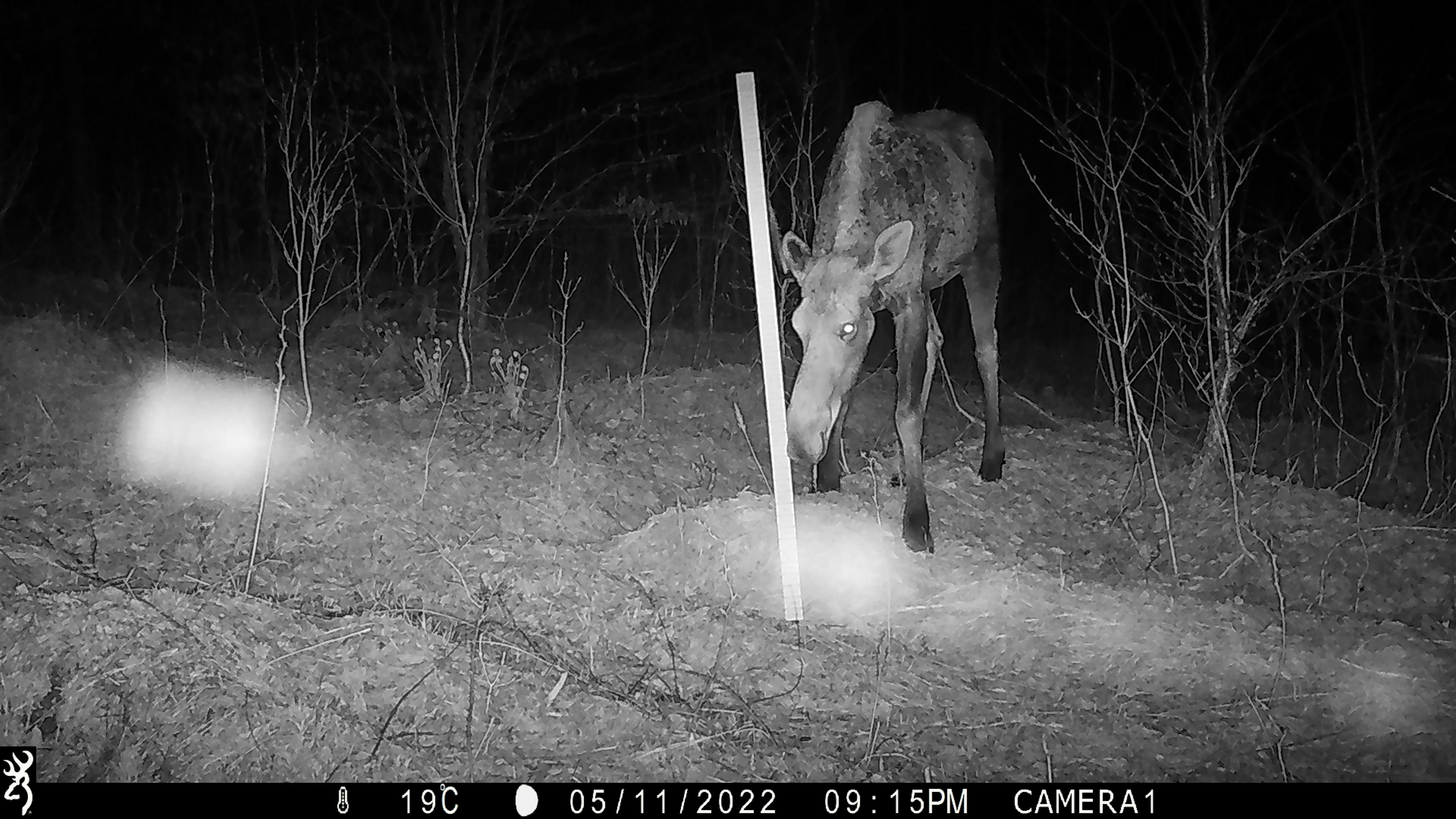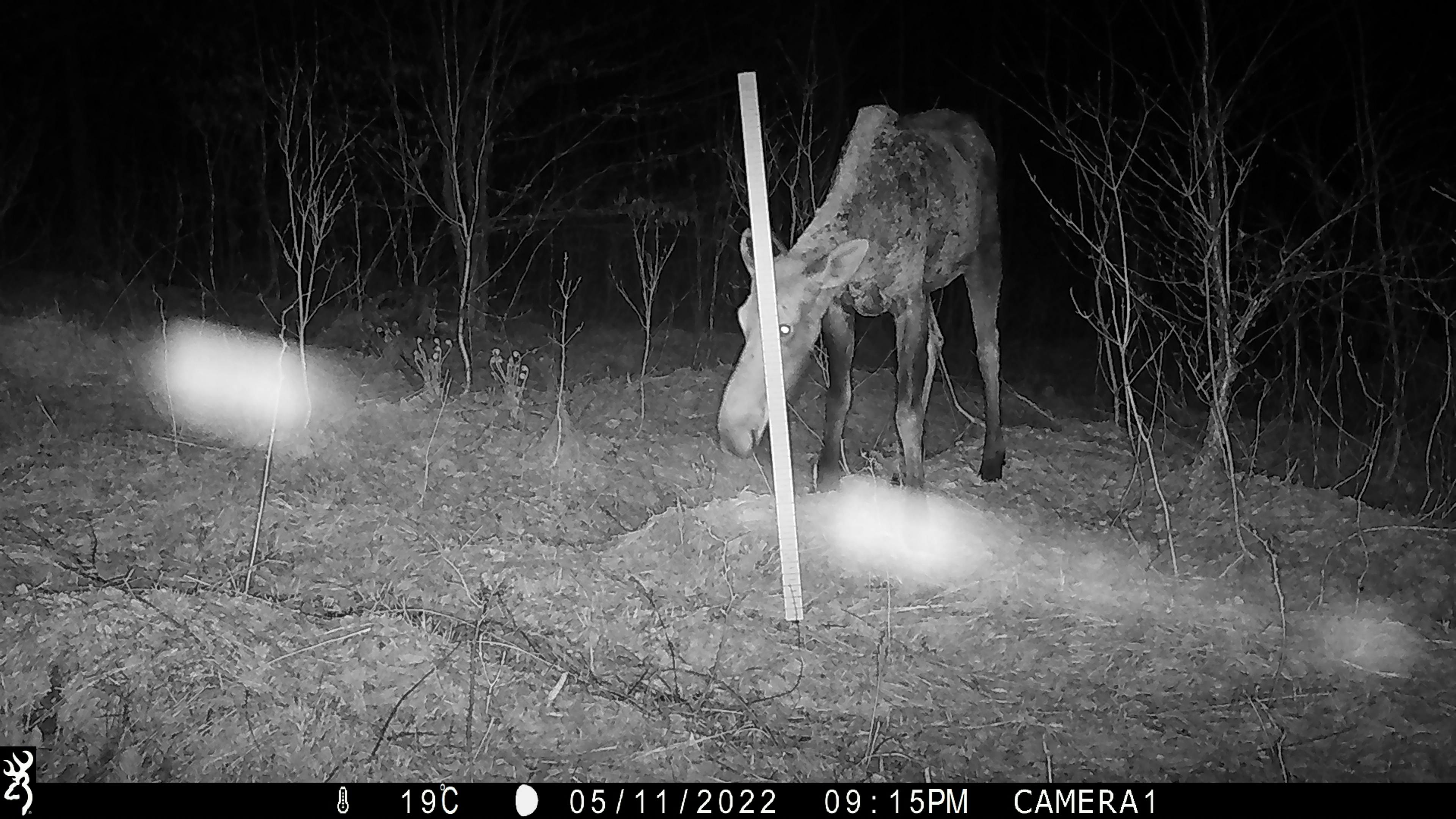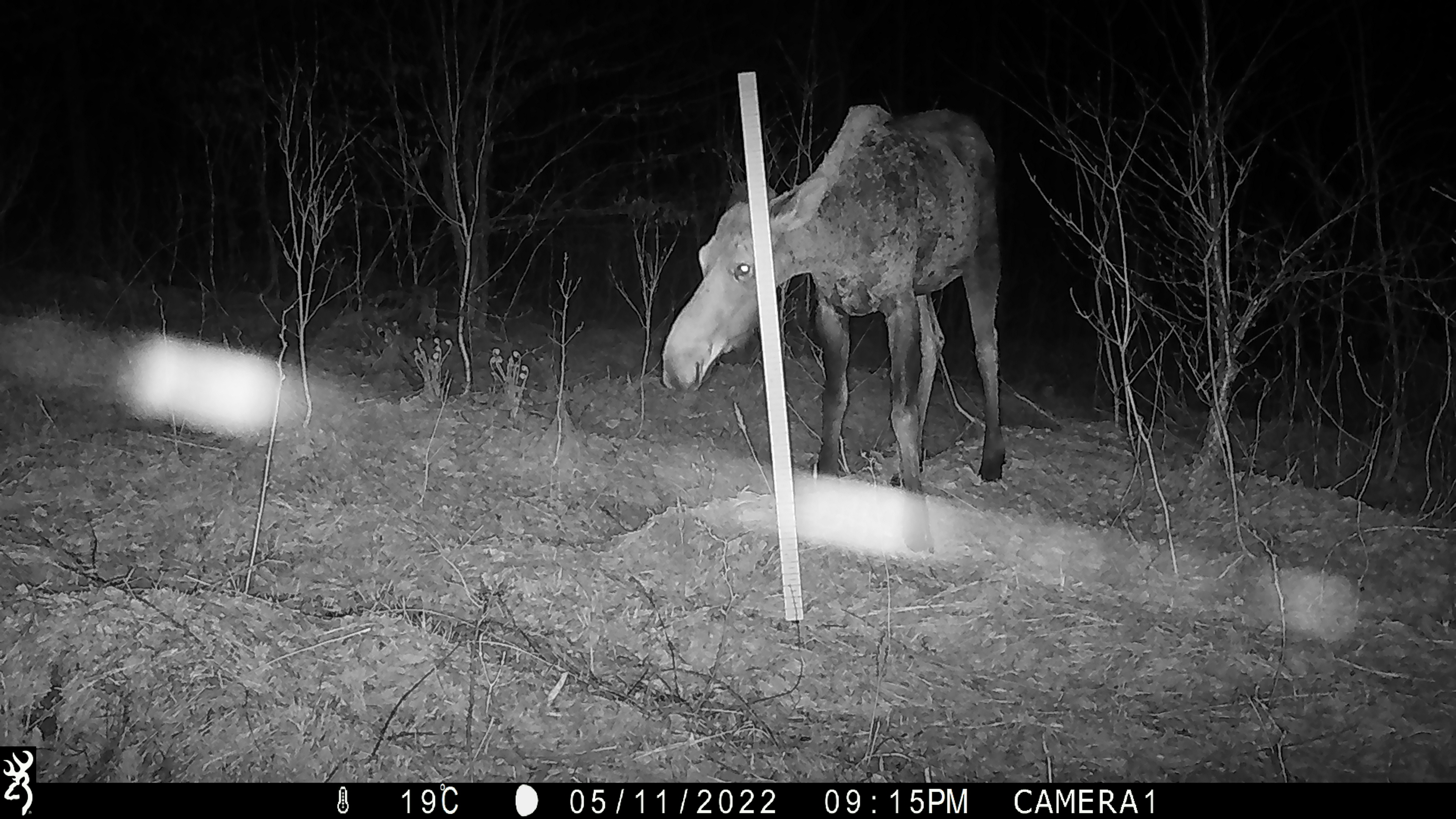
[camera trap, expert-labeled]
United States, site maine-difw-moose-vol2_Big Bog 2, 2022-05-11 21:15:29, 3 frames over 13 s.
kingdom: Animalia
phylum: Chordata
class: Mammalia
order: Artiodactyla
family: Cervidae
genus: Alces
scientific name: Alces alces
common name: moose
Moose (Alces alces).